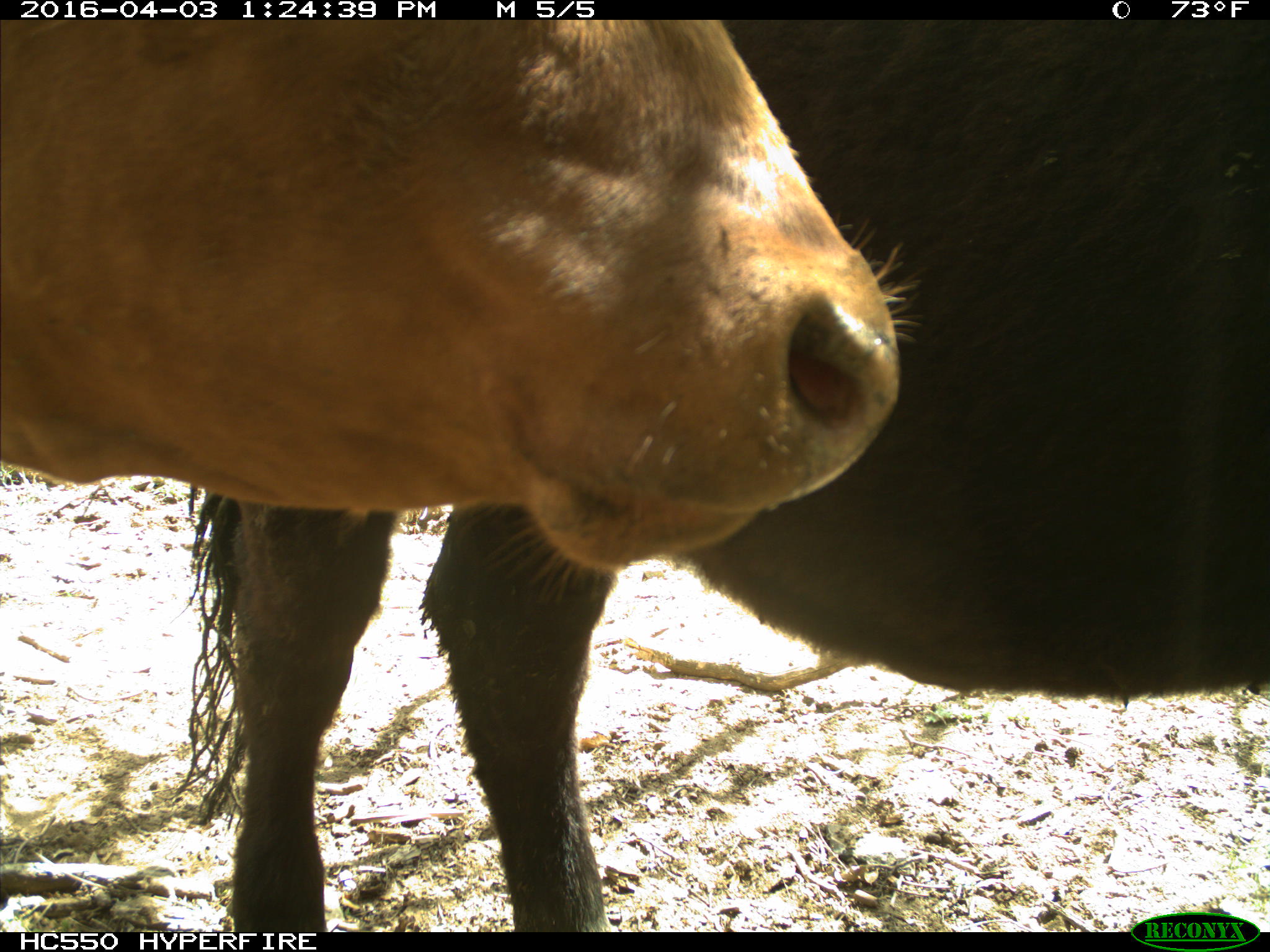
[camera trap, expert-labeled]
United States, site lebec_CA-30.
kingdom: Animalia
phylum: Chordata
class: Mammalia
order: Artiodactyla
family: Bovidae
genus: Bos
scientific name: Bos taurus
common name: domestic cow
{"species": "Bos taurus (domestic cow)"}